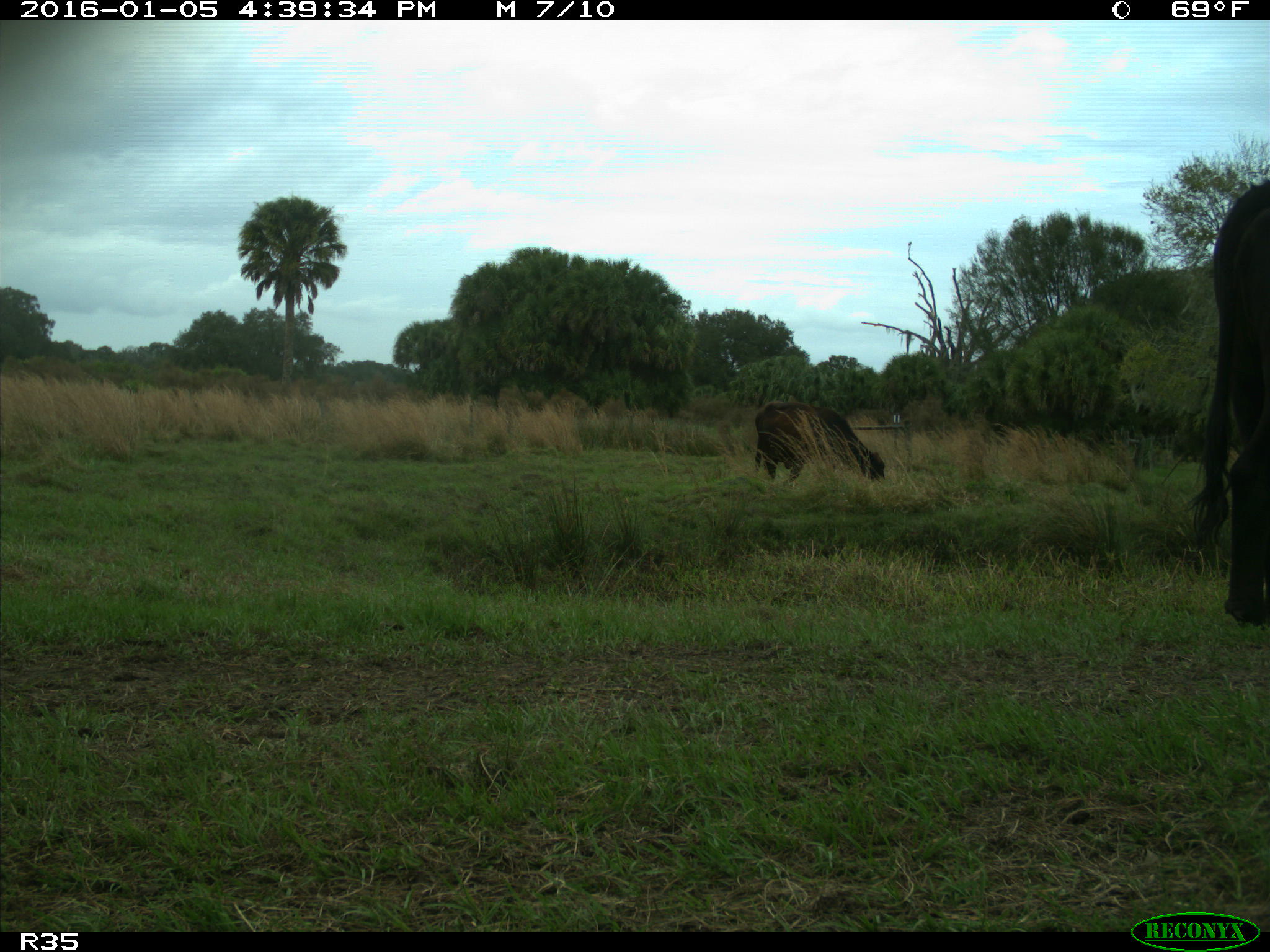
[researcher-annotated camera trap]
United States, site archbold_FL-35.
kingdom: Animalia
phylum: Chordata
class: Mammalia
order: Artiodactyla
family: Bovidae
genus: Bos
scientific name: Bos taurus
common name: domestic cow